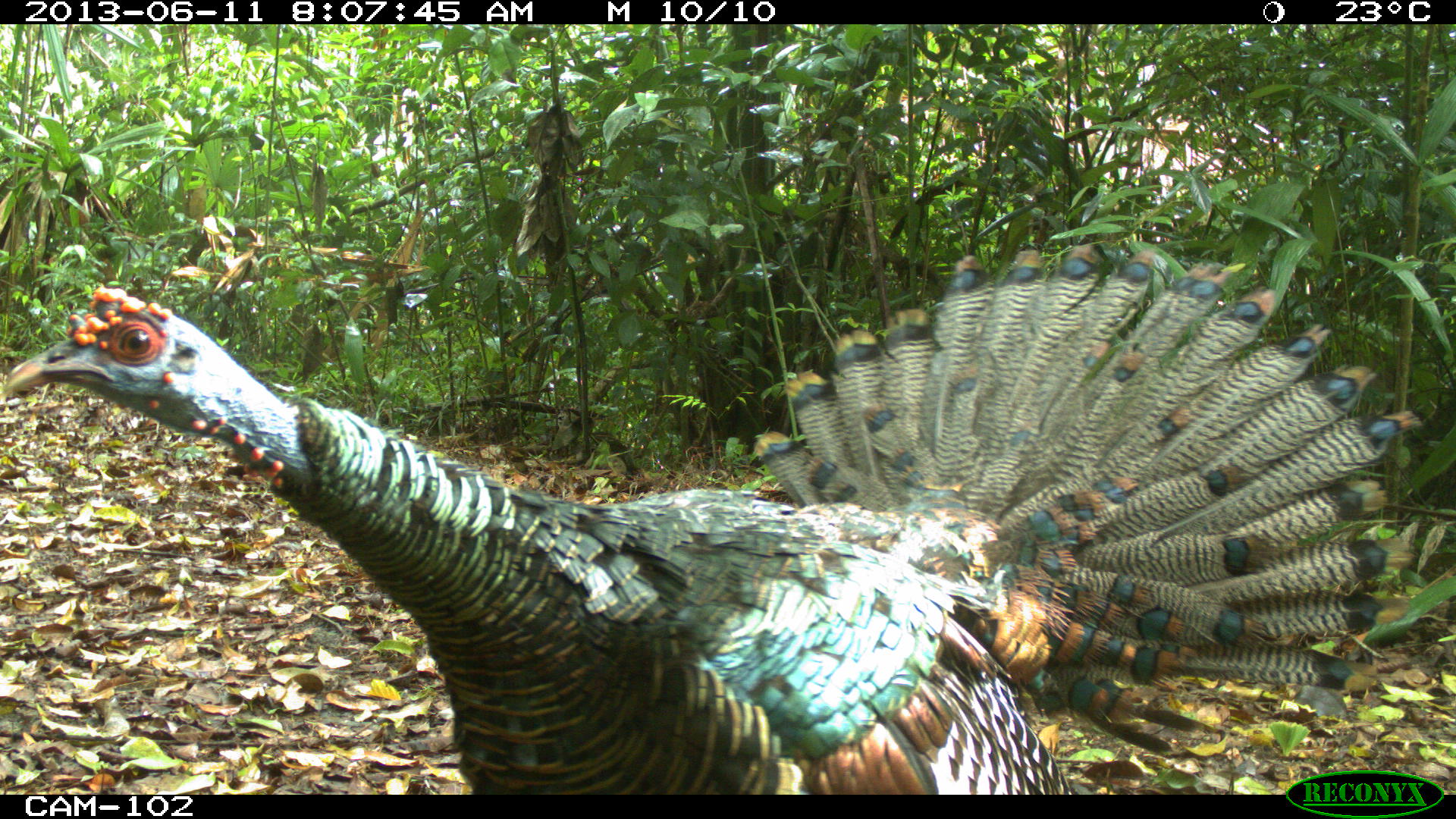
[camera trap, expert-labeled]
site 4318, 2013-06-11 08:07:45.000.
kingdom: Animalia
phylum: Chordata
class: Aves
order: Galliformes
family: Phasianidae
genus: Meleagris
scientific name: Meleagris ocellata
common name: ocellated turkey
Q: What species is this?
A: Meleagris ocellata (ocellated turkey).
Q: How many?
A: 1.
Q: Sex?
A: Male.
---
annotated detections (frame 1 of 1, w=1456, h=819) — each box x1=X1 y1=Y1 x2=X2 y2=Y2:
meleagris ocellata: x1=0 y1=238 x2=1422 y2=795